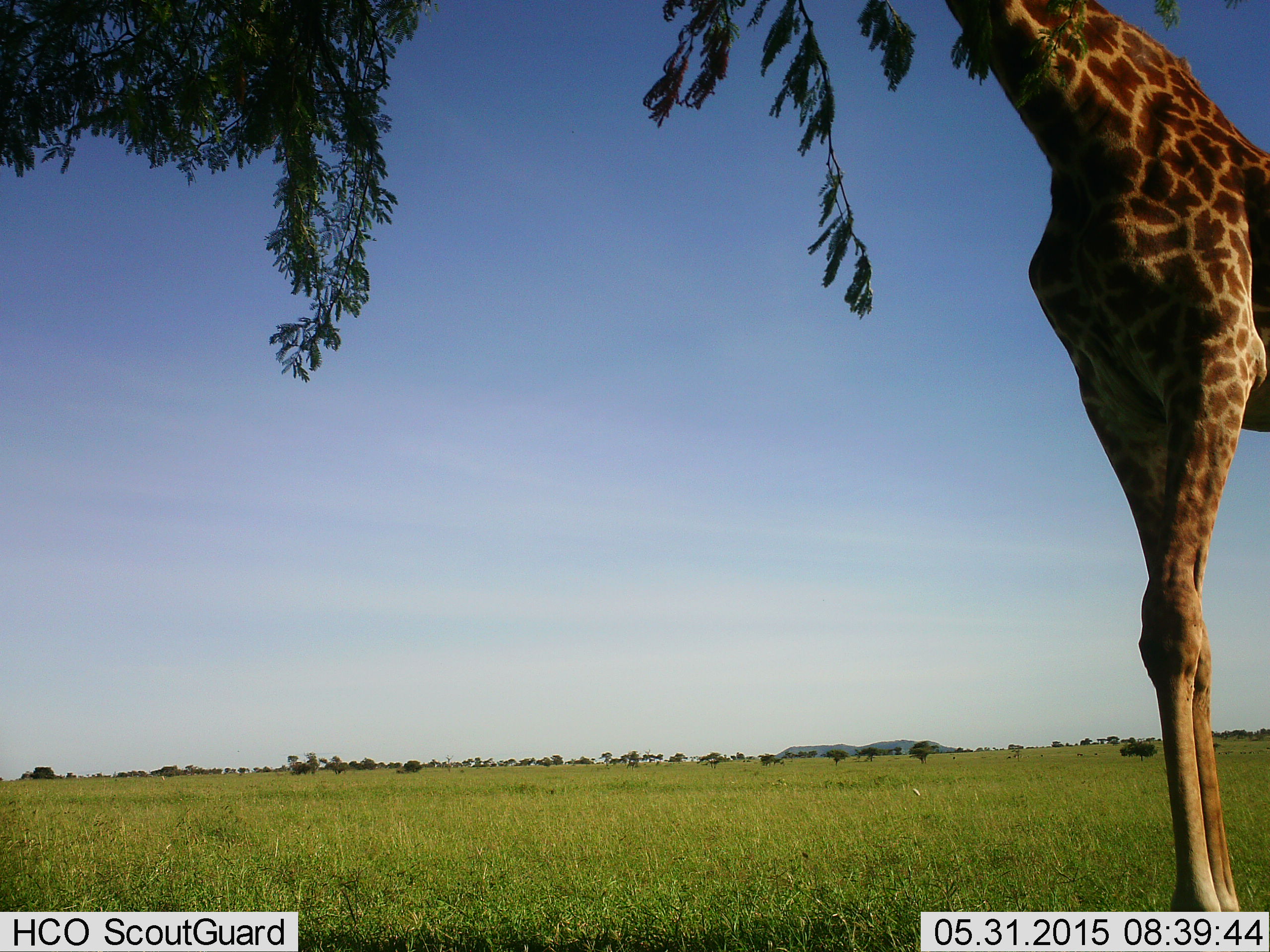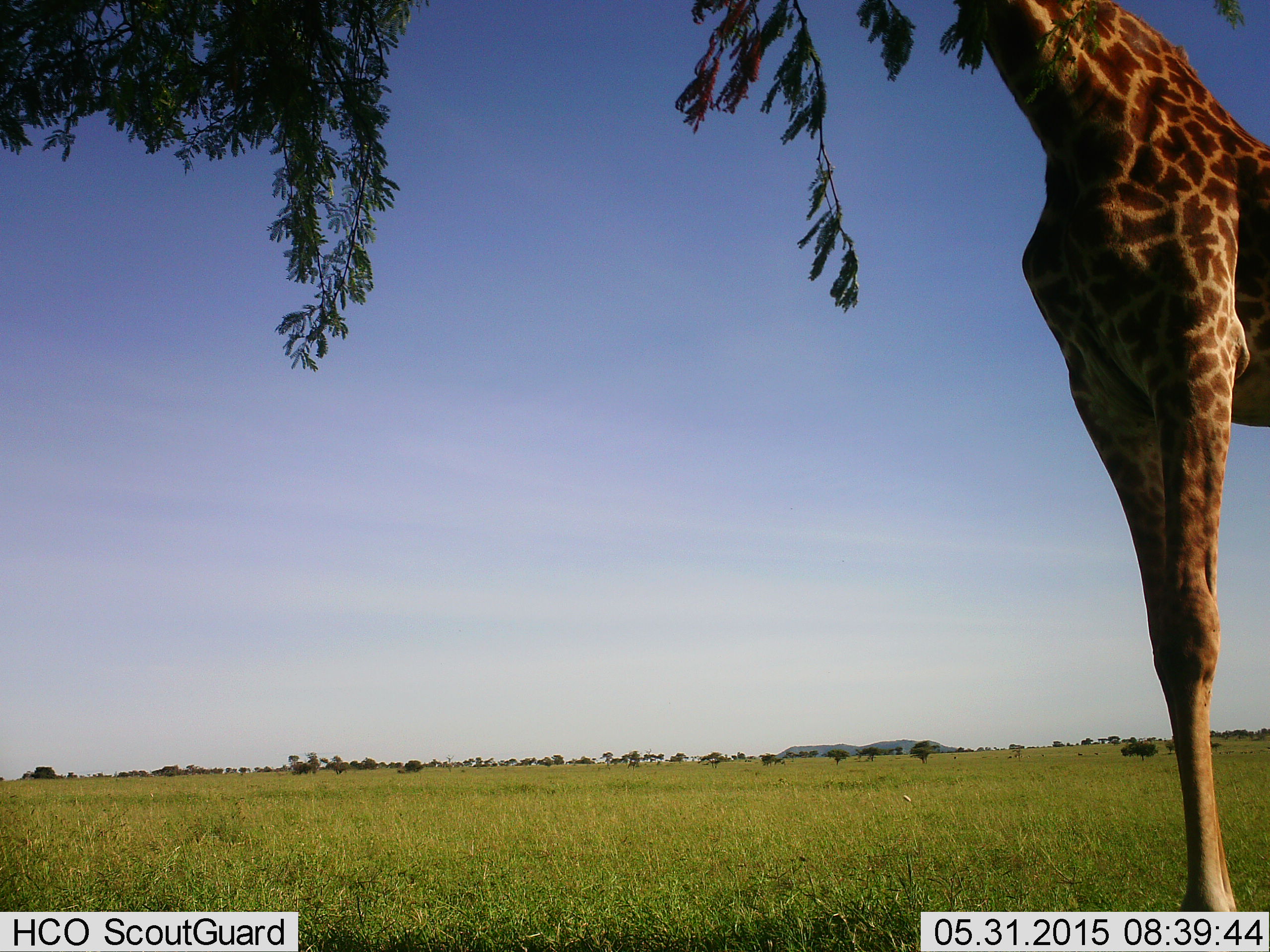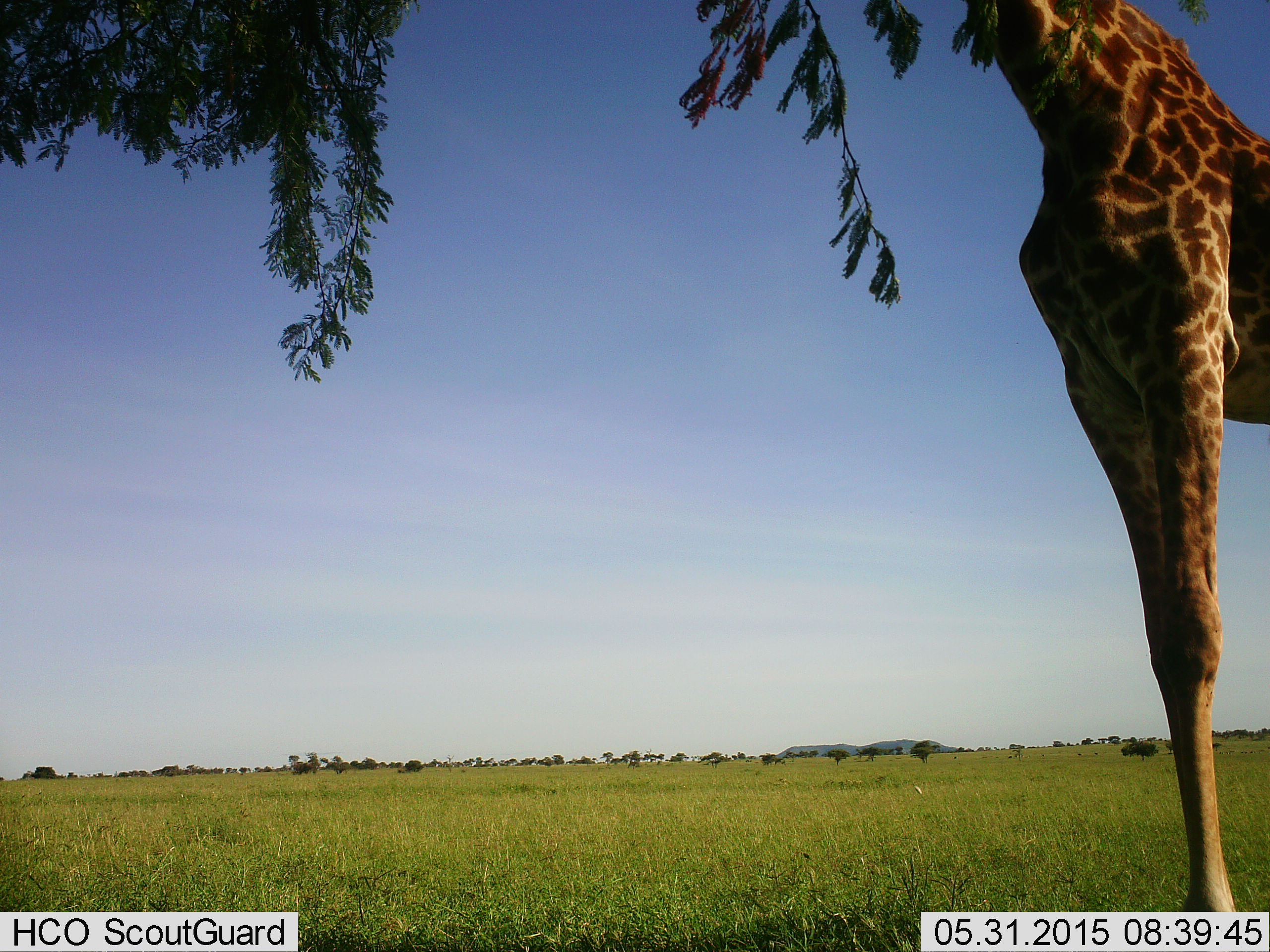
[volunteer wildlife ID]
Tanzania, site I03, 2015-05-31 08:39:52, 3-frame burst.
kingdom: Animalia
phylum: Chordata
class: Mammalia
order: Artiodactyla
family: Giraffidae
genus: Giraffa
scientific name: Giraffa camelopardalis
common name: giraffe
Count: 1.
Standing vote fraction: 50%.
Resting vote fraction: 0%.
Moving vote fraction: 0%.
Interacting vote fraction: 0%.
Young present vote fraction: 0%.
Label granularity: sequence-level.